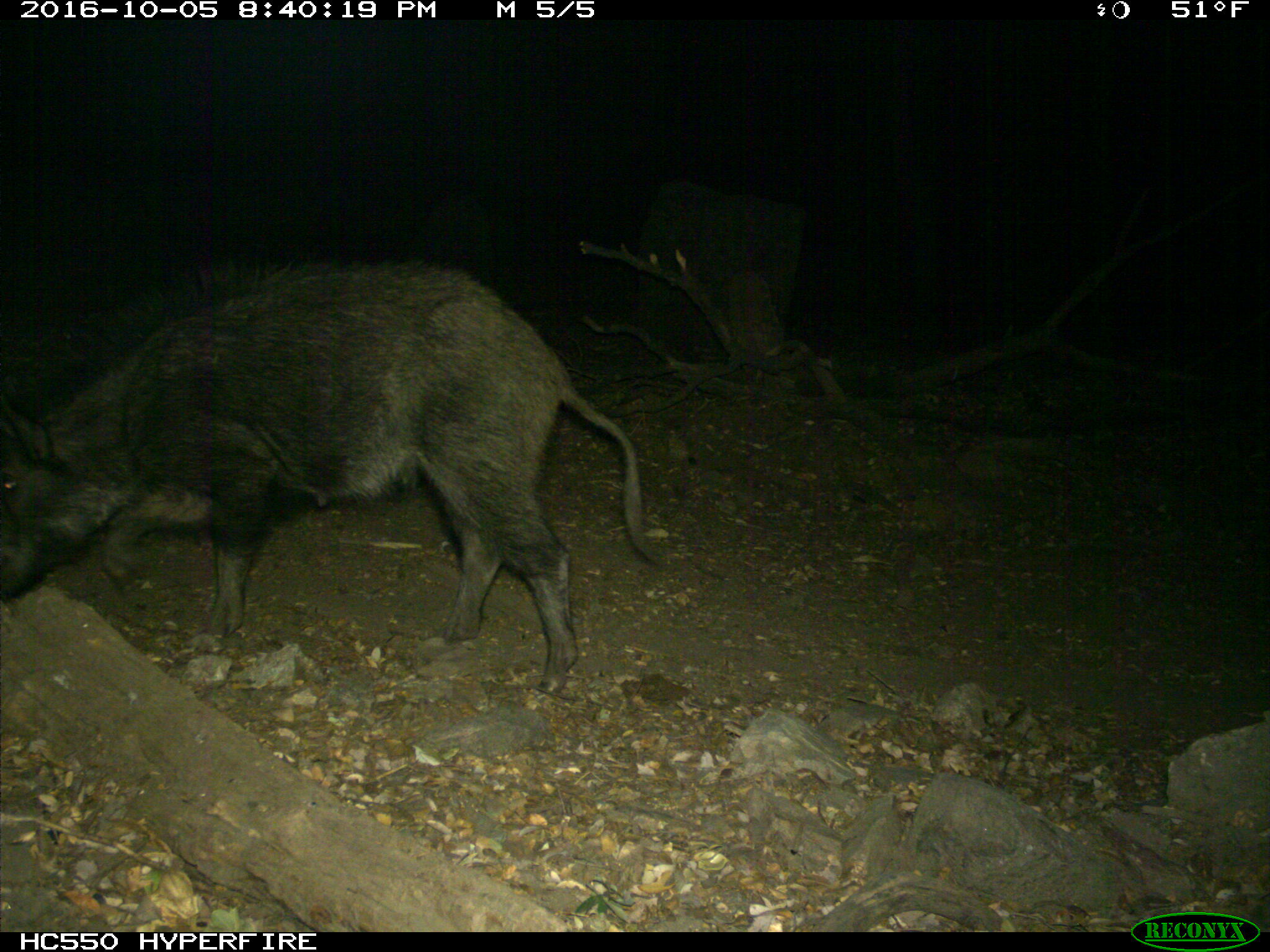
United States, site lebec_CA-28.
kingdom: Animalia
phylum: Chordata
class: Mammalia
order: Artiodactyla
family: Suidae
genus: Sus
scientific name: Sus scrofa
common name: wild boar